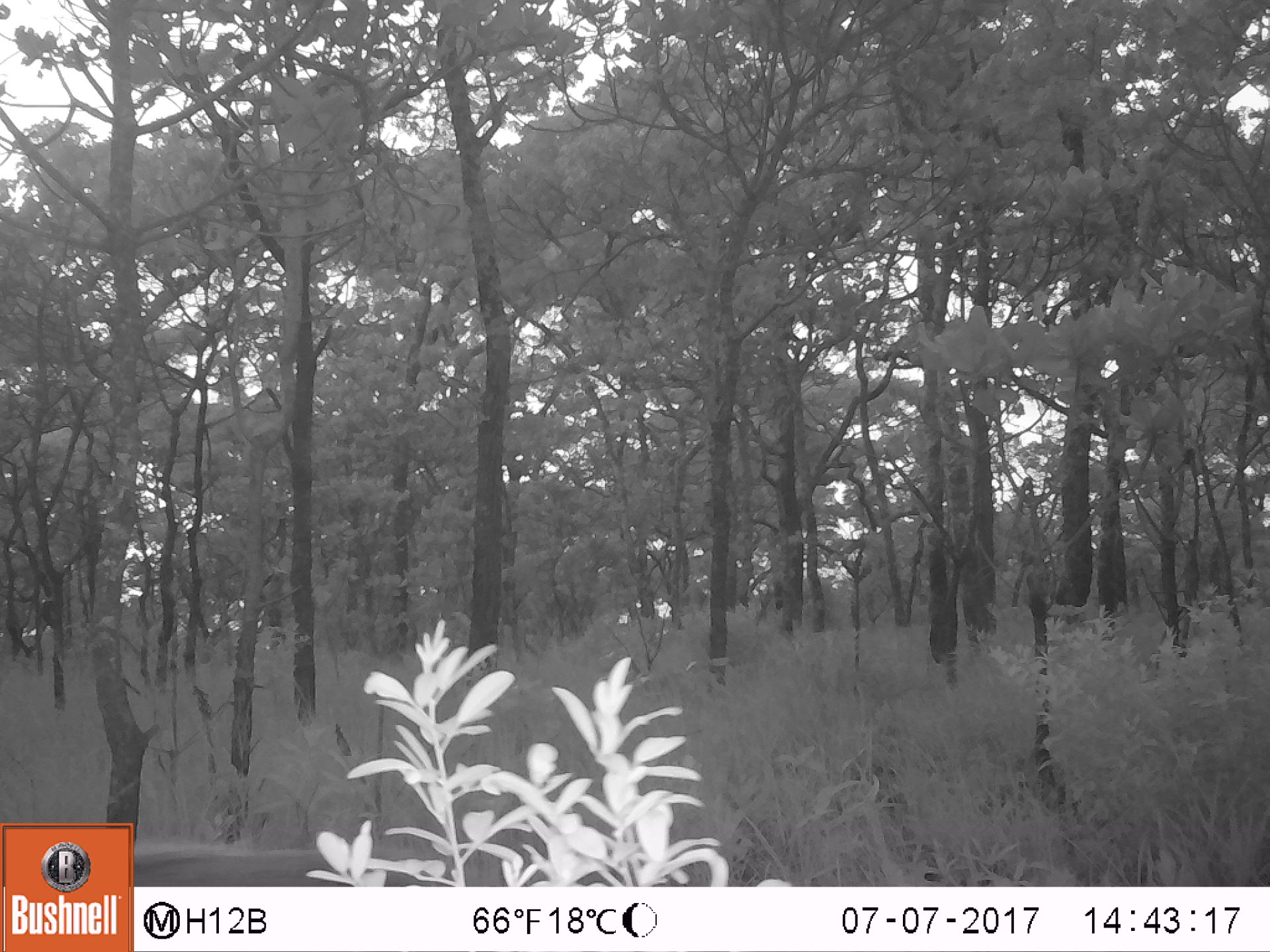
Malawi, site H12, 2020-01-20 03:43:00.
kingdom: Animalia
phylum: Chordata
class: Mammalia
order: Artiodactyla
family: Suidae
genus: Potamochoerus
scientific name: Potamochoerus larvatus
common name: bushpig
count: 1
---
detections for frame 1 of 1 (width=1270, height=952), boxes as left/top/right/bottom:
bushpig: 132/836/337/883